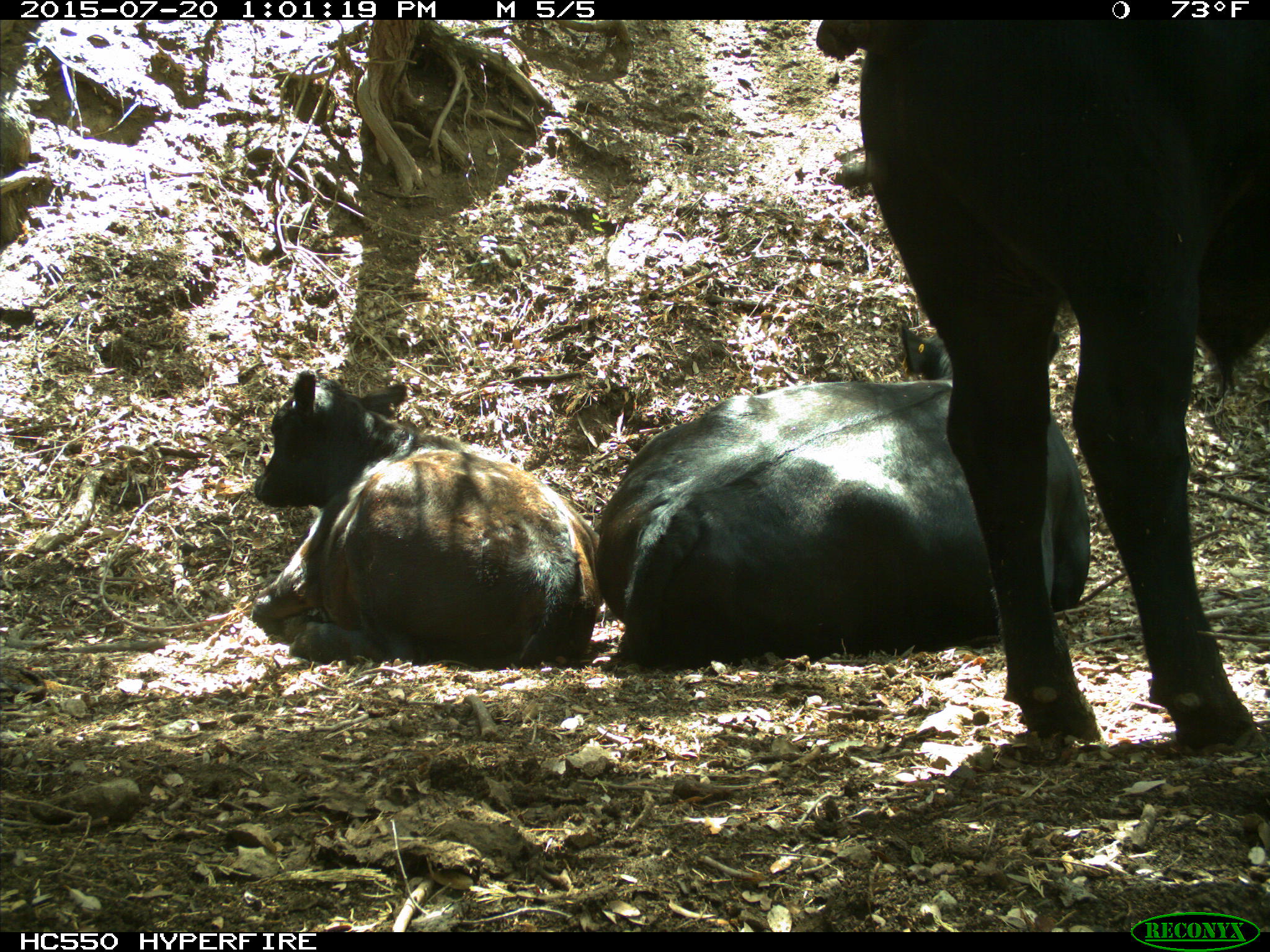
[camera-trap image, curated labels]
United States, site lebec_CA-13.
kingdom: Animalia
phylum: Chordata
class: Mammalia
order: Artiodactyla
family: Bovidae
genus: Bos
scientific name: Bos taurus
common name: domestic cow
Bos taurus (domestic cow).